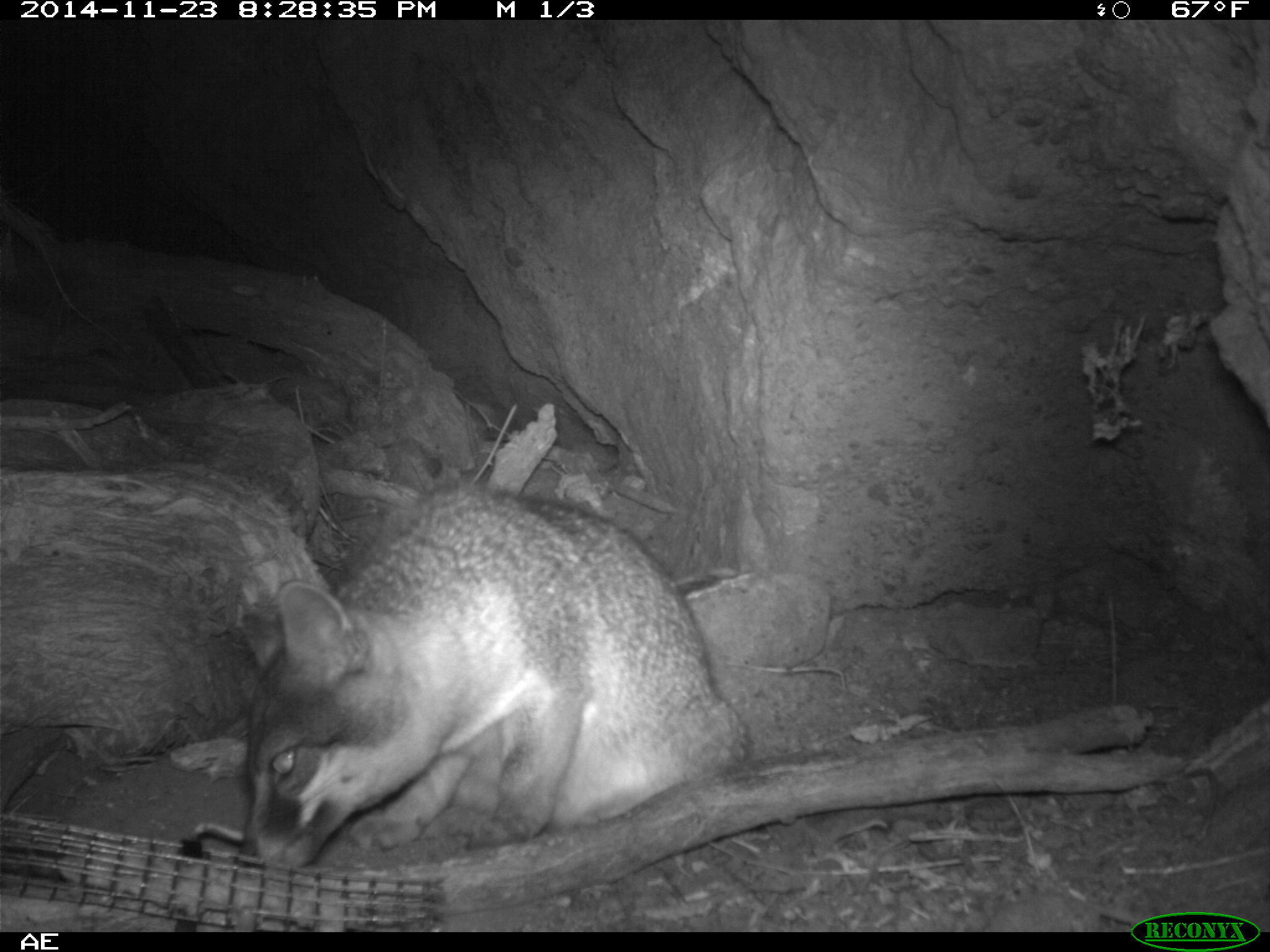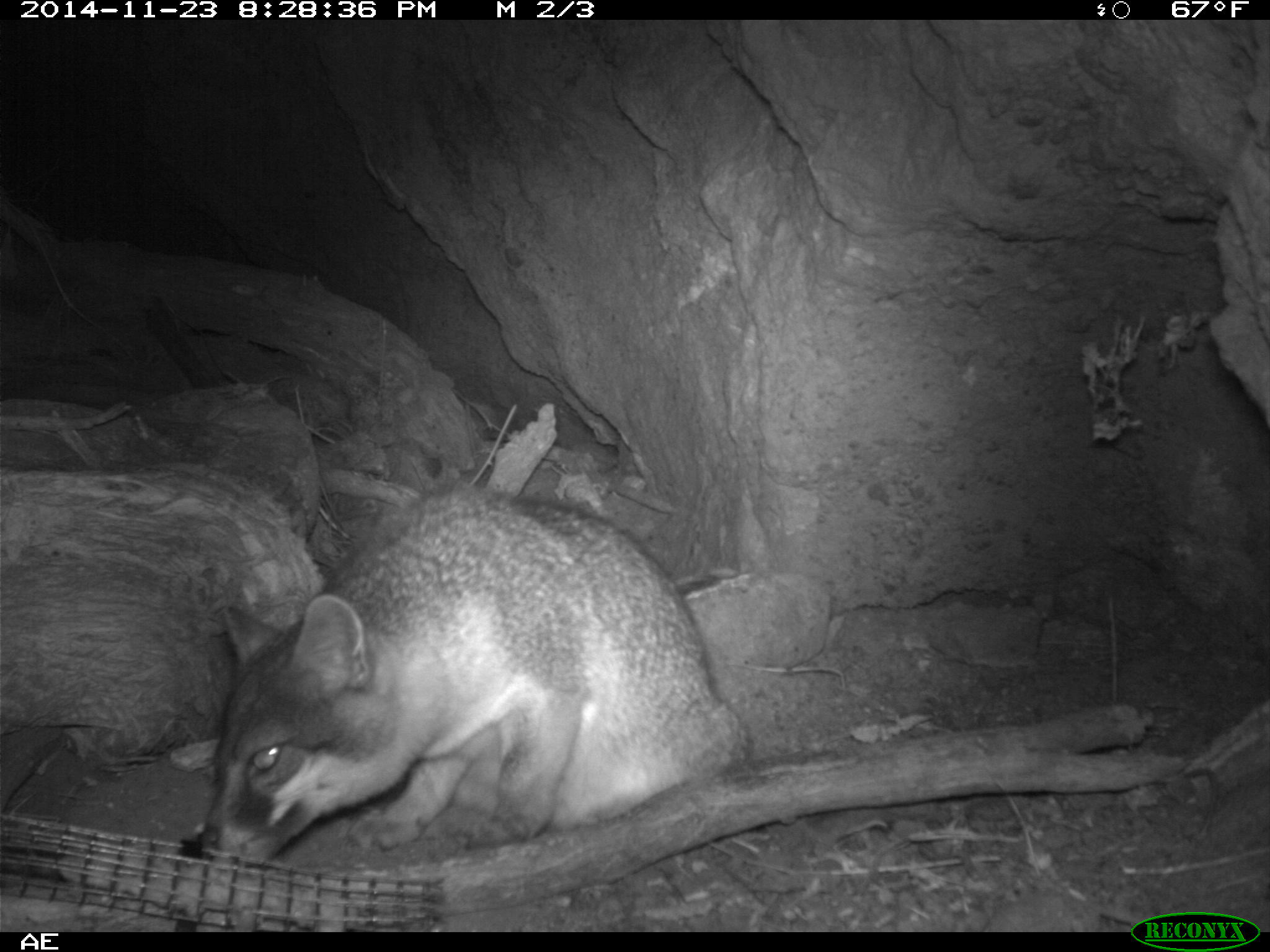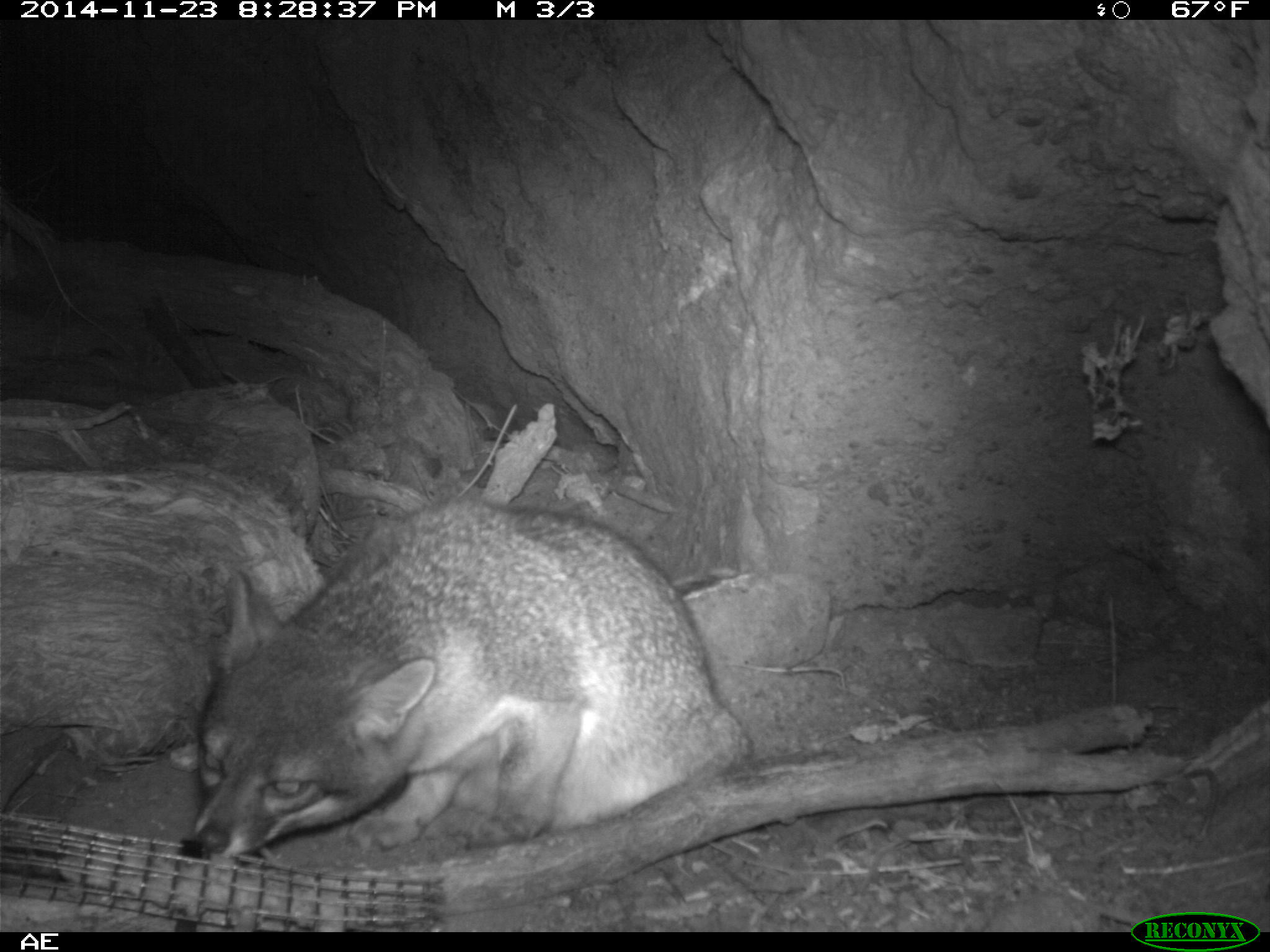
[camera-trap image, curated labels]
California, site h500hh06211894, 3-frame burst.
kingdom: Animalia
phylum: Chordata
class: Mammalia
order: Carnivora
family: Canidae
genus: Urocyon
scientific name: Urocyon littoralis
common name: island fox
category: fox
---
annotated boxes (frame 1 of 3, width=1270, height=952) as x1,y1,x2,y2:
fox: 223,480,748,871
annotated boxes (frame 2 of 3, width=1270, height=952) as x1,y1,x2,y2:
fox: 198,487,751,861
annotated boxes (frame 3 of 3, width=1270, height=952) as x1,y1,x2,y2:
fox: 191,500,752,851